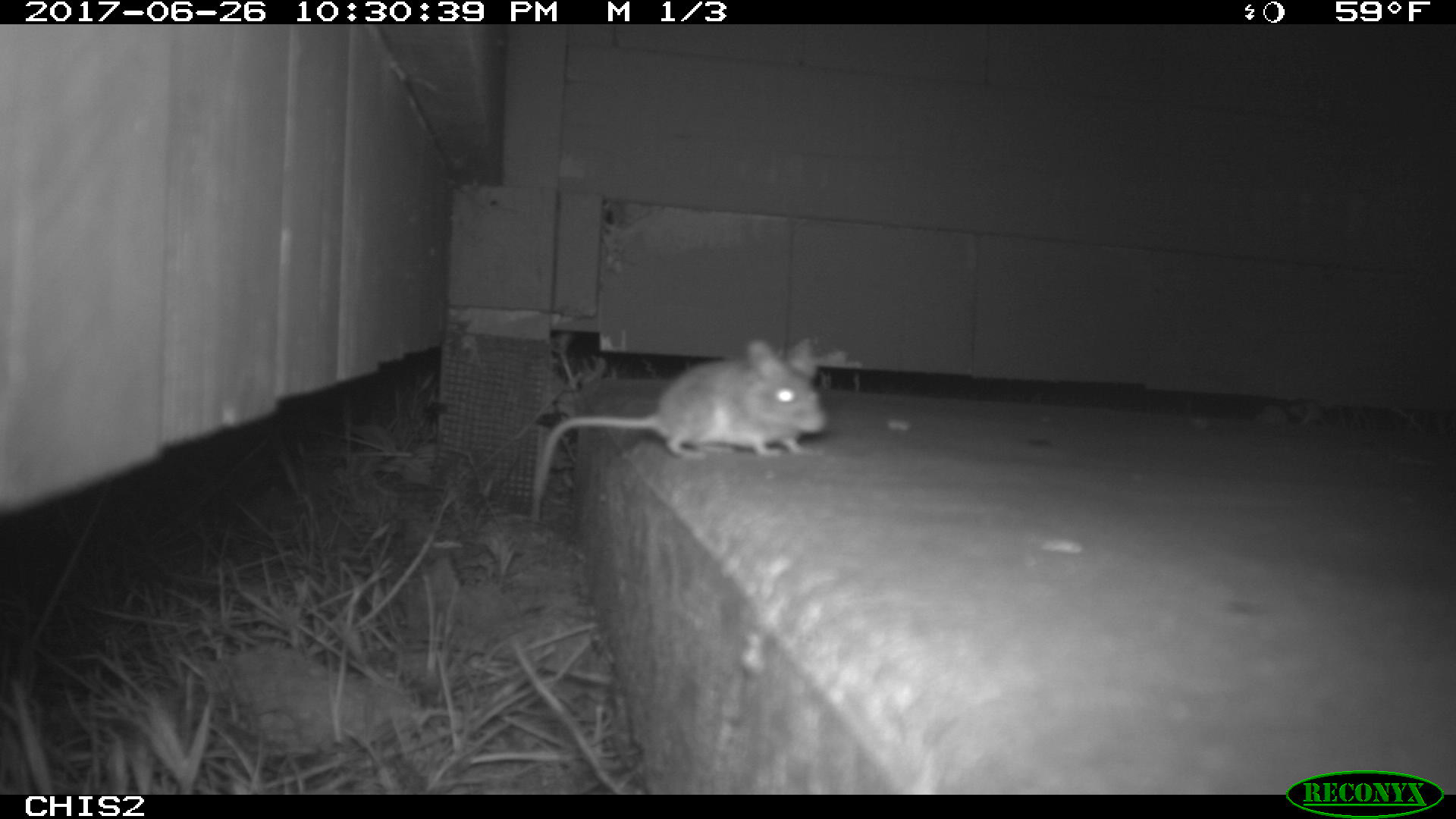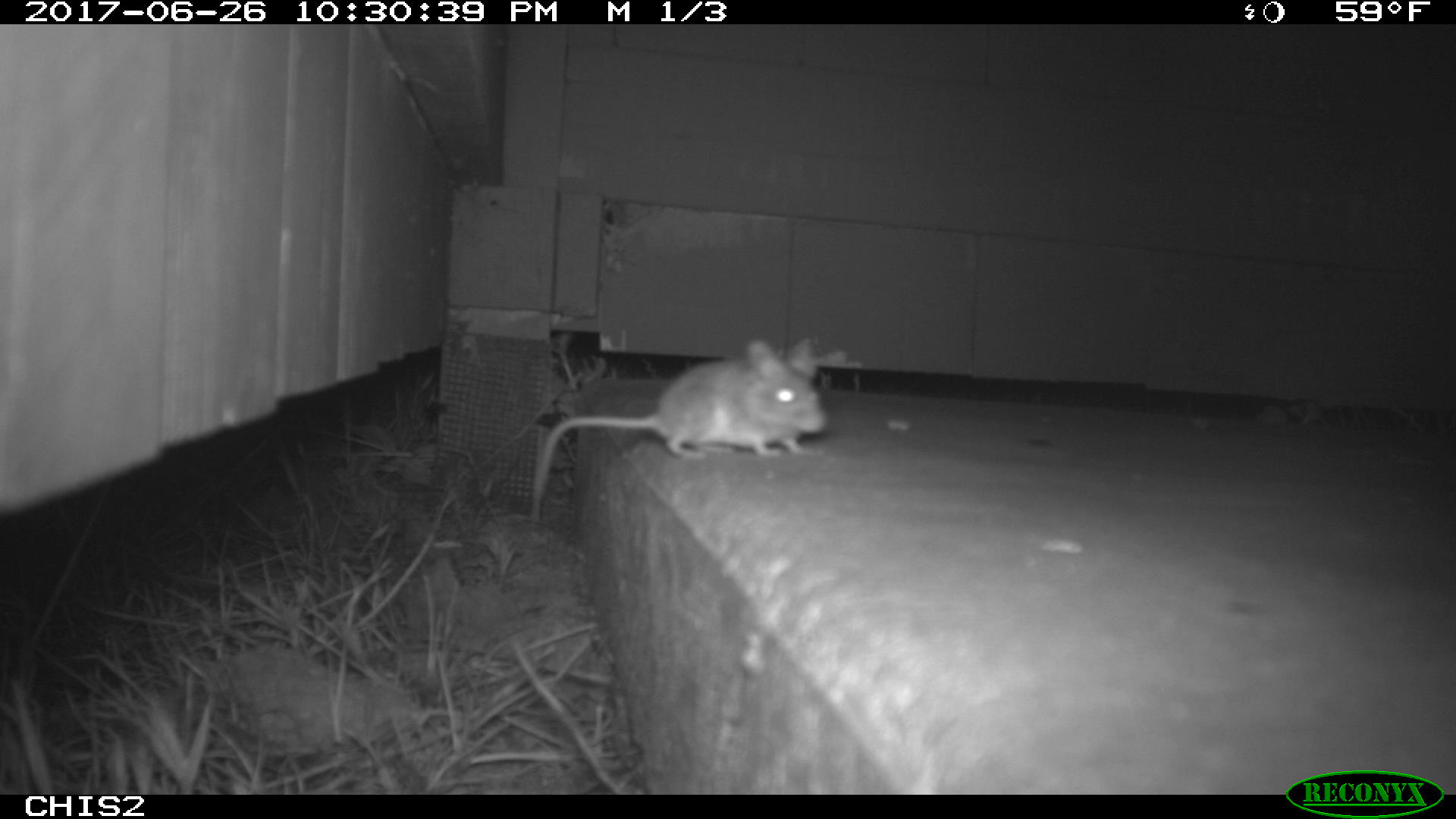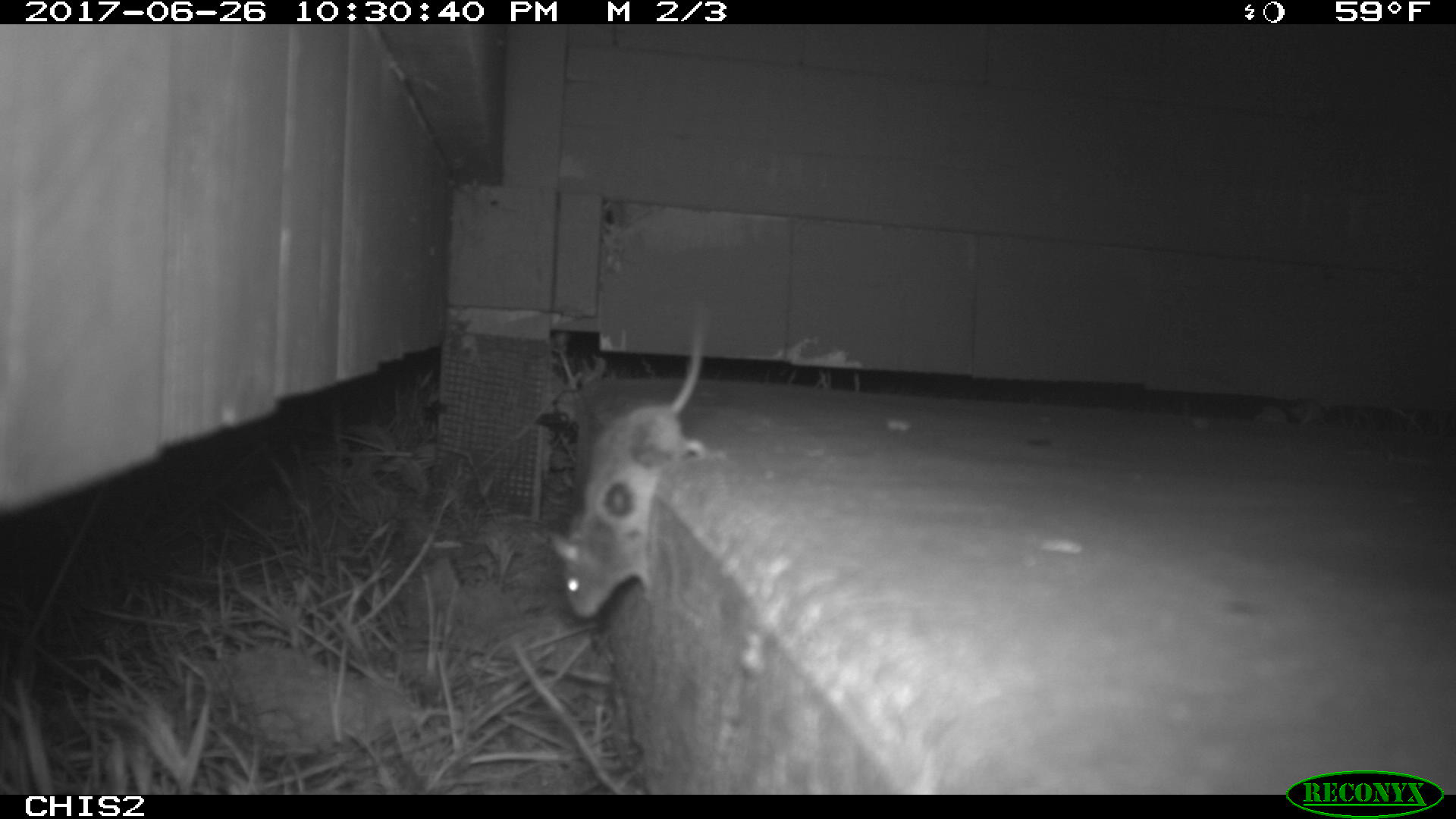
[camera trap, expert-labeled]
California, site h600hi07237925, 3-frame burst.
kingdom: Animalia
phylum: Chordata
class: Mammalia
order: Rodentia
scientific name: Rodentia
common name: rodent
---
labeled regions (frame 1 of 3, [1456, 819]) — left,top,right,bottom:
rodent: 525,337,827,523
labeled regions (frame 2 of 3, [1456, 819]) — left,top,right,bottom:
rodent: 529,339,828,523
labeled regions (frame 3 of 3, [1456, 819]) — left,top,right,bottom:
rodent: 551,310,706,617